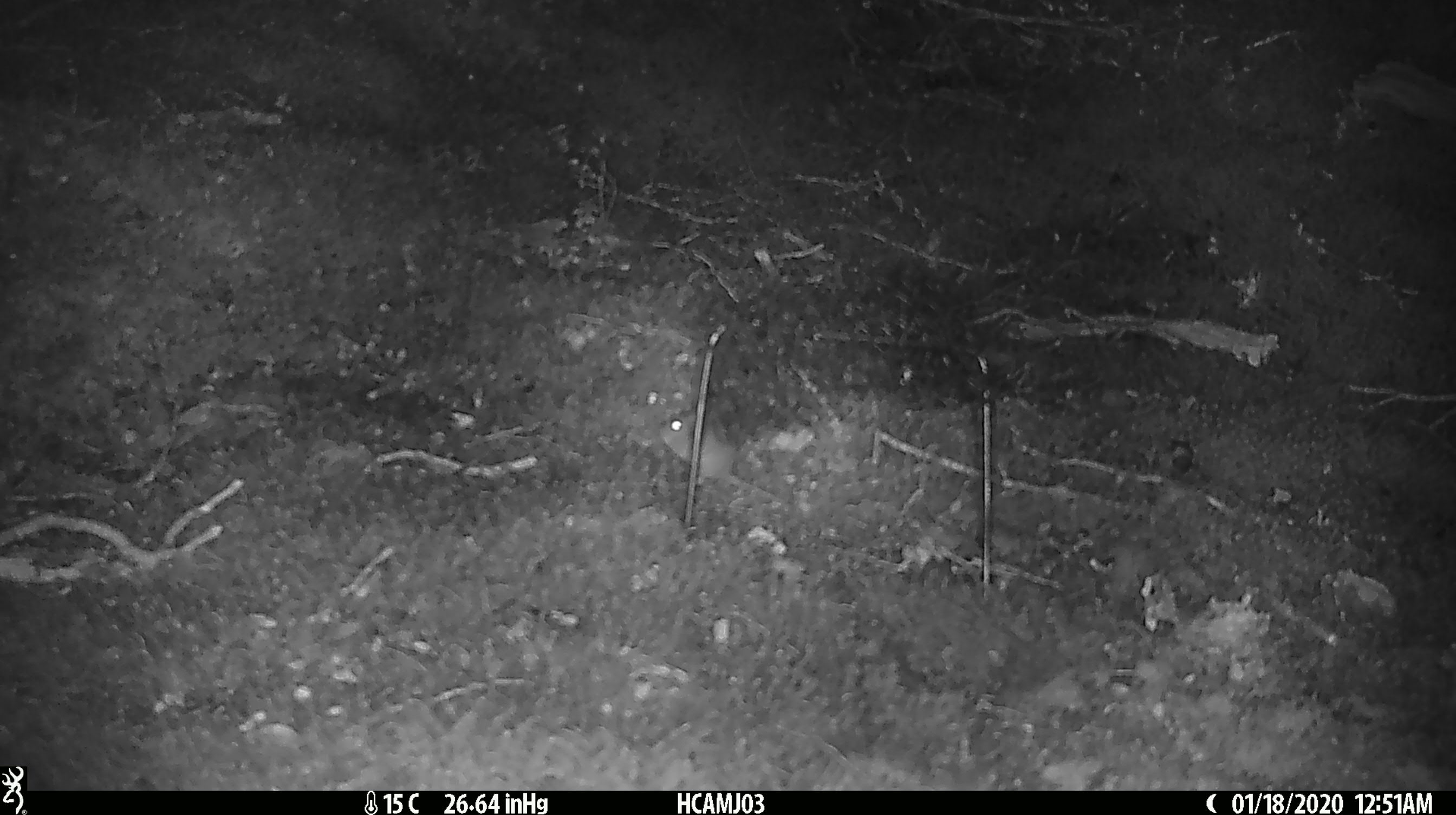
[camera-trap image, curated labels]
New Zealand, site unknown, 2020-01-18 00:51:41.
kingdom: Animalia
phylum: Chordata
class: Mammalia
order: Rodentia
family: Muridae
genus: Mus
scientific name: Mus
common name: mouse